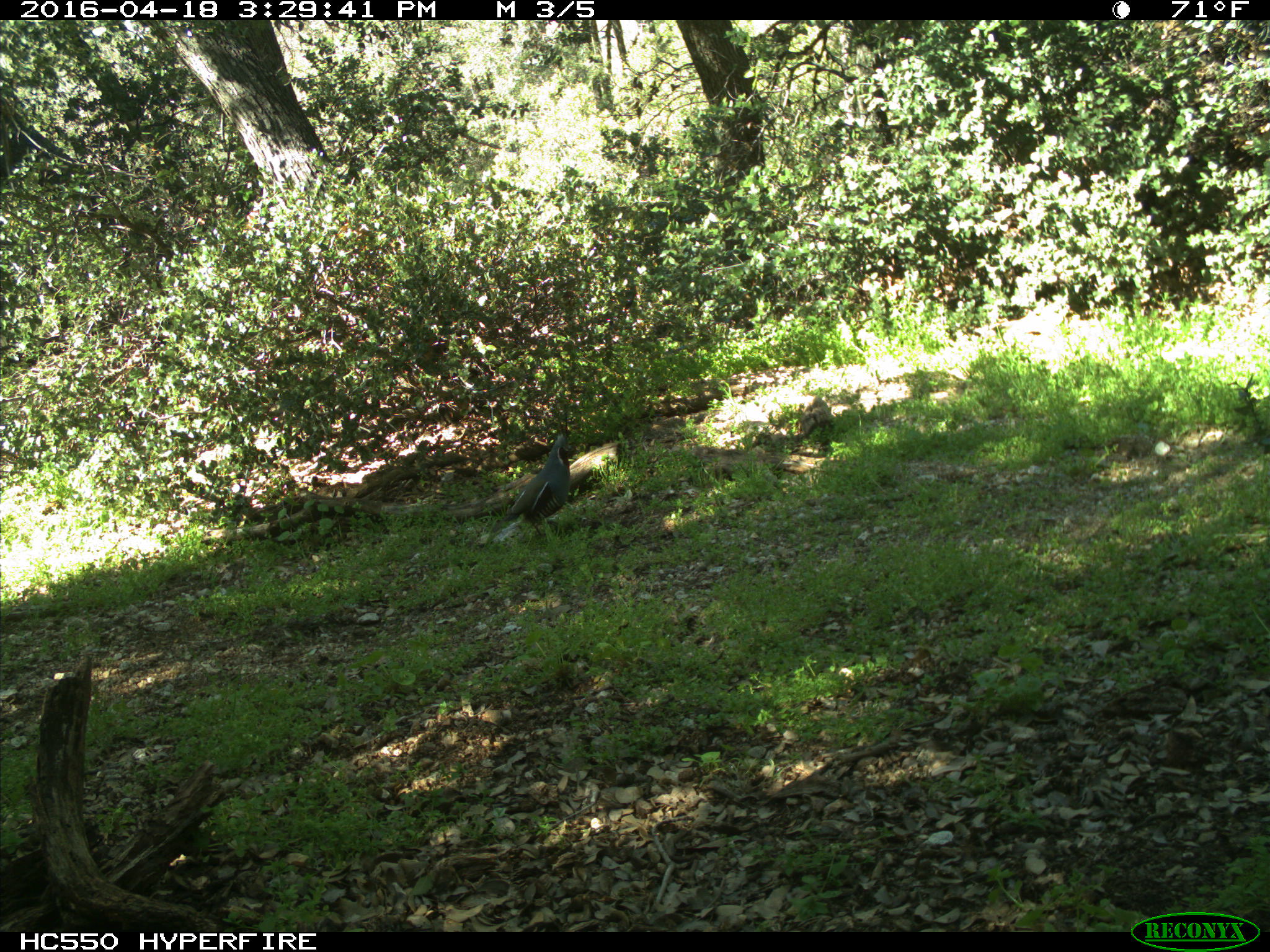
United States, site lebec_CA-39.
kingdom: Animalia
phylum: Chordata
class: Aves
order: Galliformes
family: Odontophoridae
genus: Callipepla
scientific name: Callipepla californica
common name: california quail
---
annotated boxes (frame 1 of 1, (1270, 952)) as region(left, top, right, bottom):
animal: region(490, 430, 572, 540)